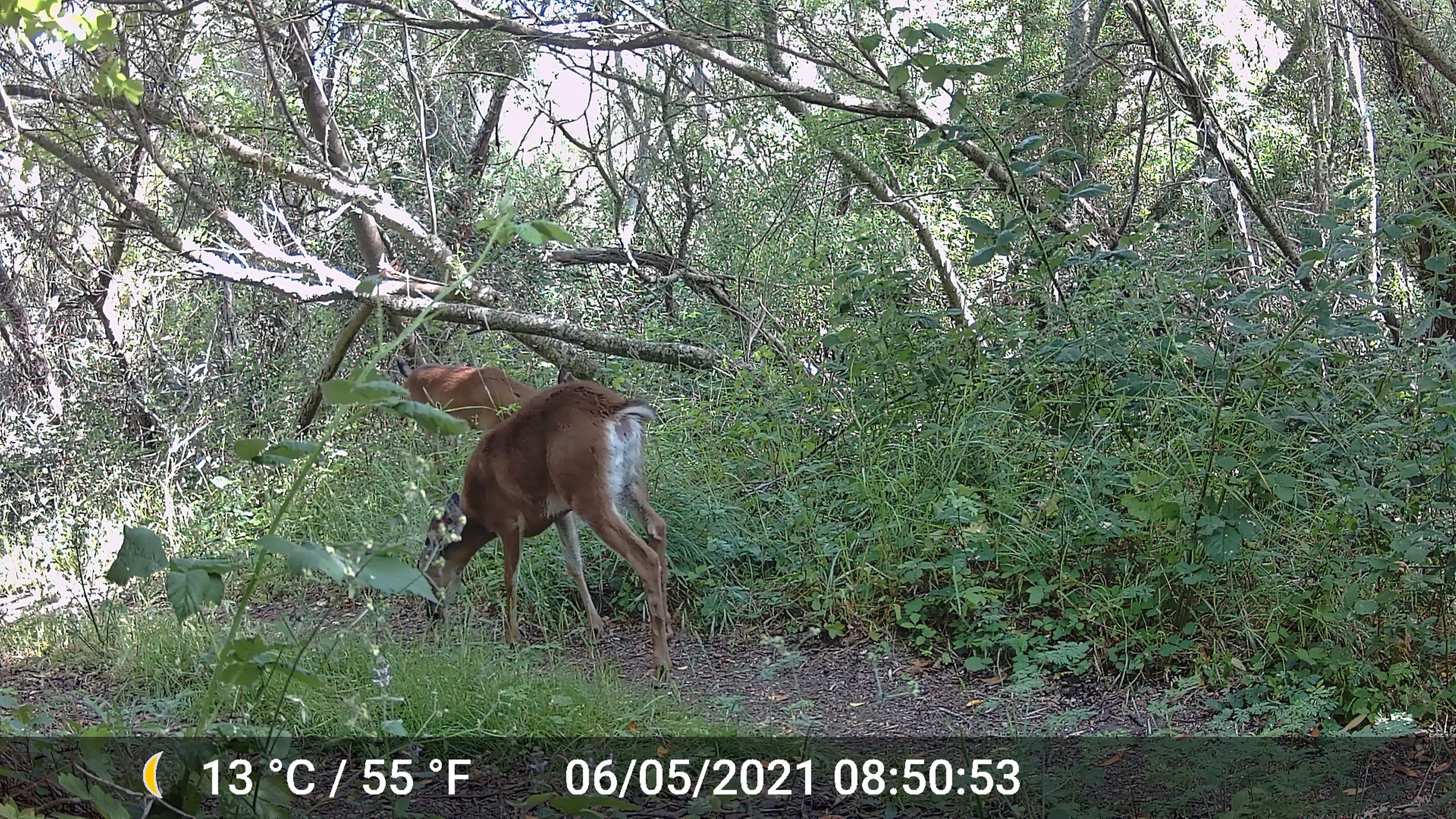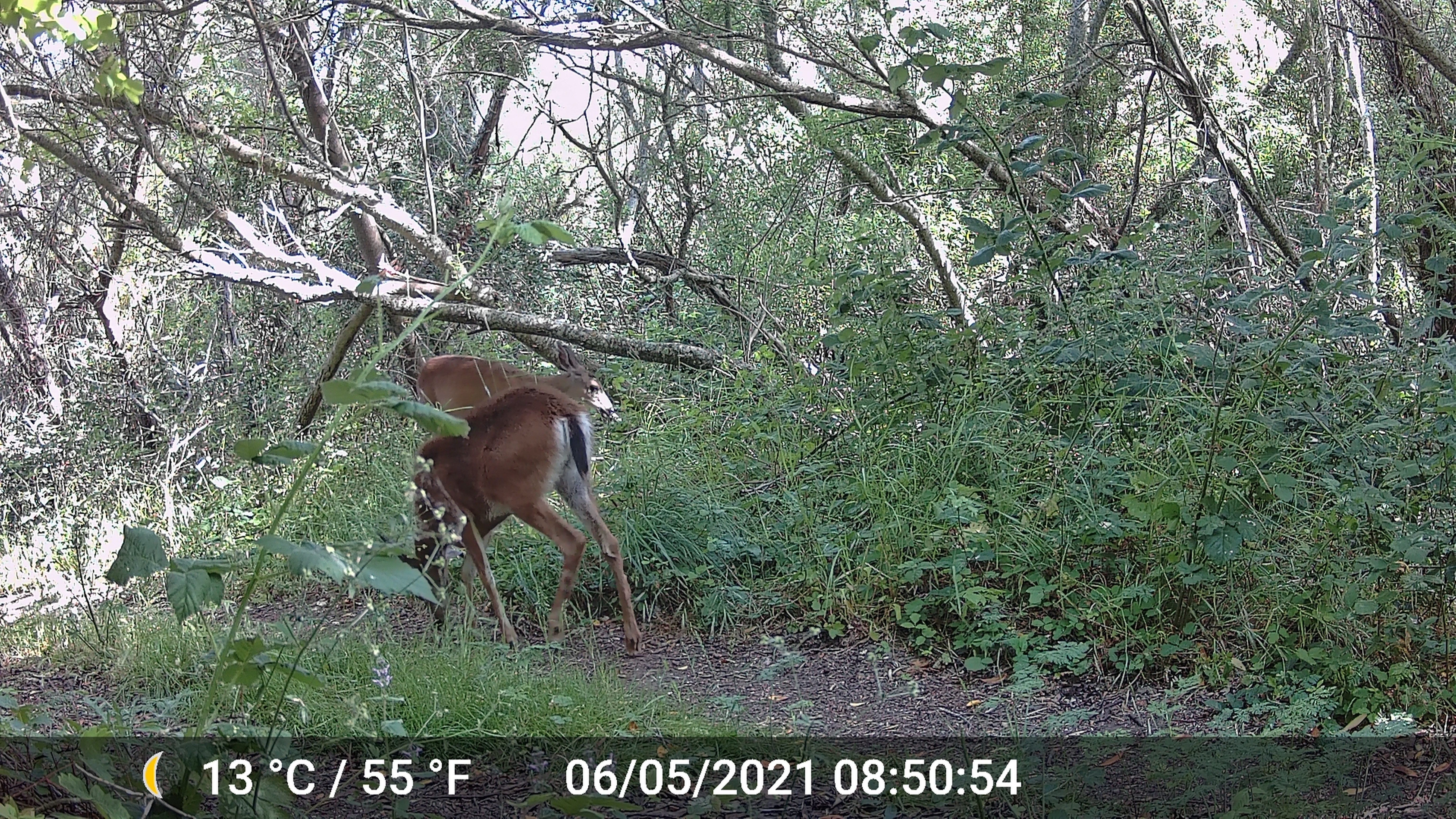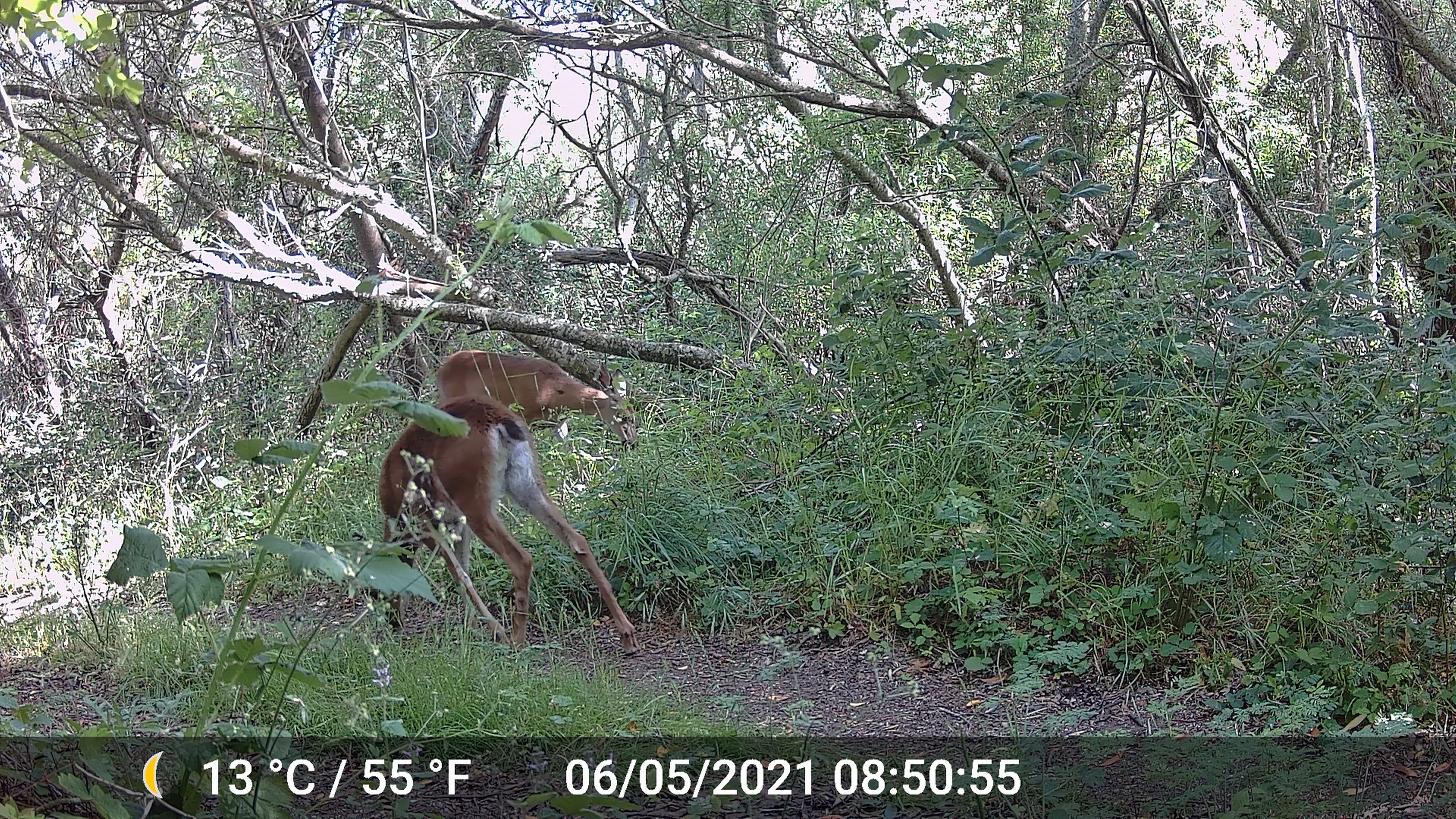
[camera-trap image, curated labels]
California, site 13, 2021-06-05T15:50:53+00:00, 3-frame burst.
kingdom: Animalia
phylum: Chordata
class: Mammalia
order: Artiodactyla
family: Cervidae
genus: Odocoileus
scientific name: Odocoileus hemionus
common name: mule deer